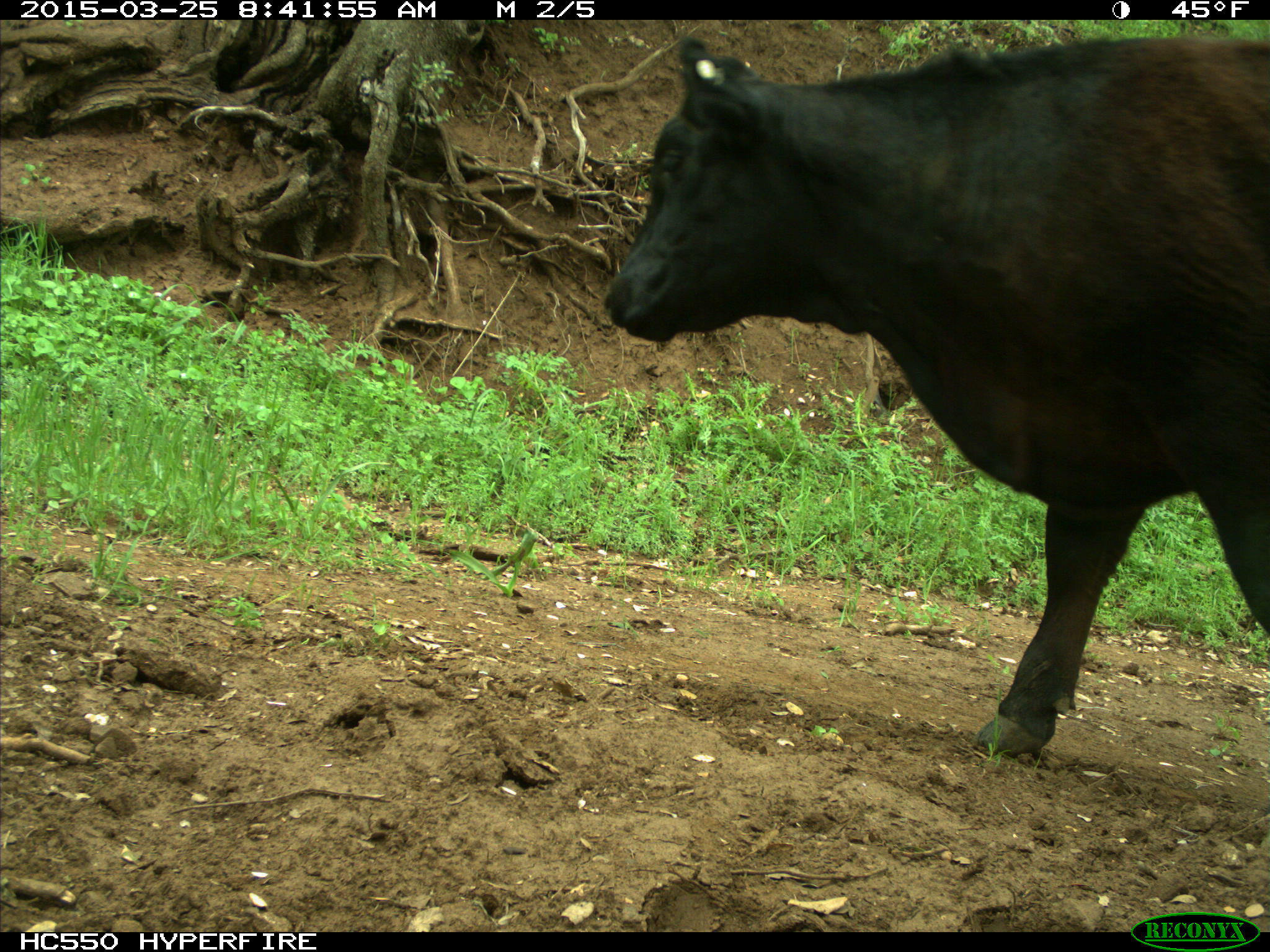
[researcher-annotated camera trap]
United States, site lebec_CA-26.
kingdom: Animalia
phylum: Chordata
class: Mammalia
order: Artiodactyla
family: Bovidae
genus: Bos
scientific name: Bos taurus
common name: domestic cow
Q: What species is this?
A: Bos taurus (domestic cow).